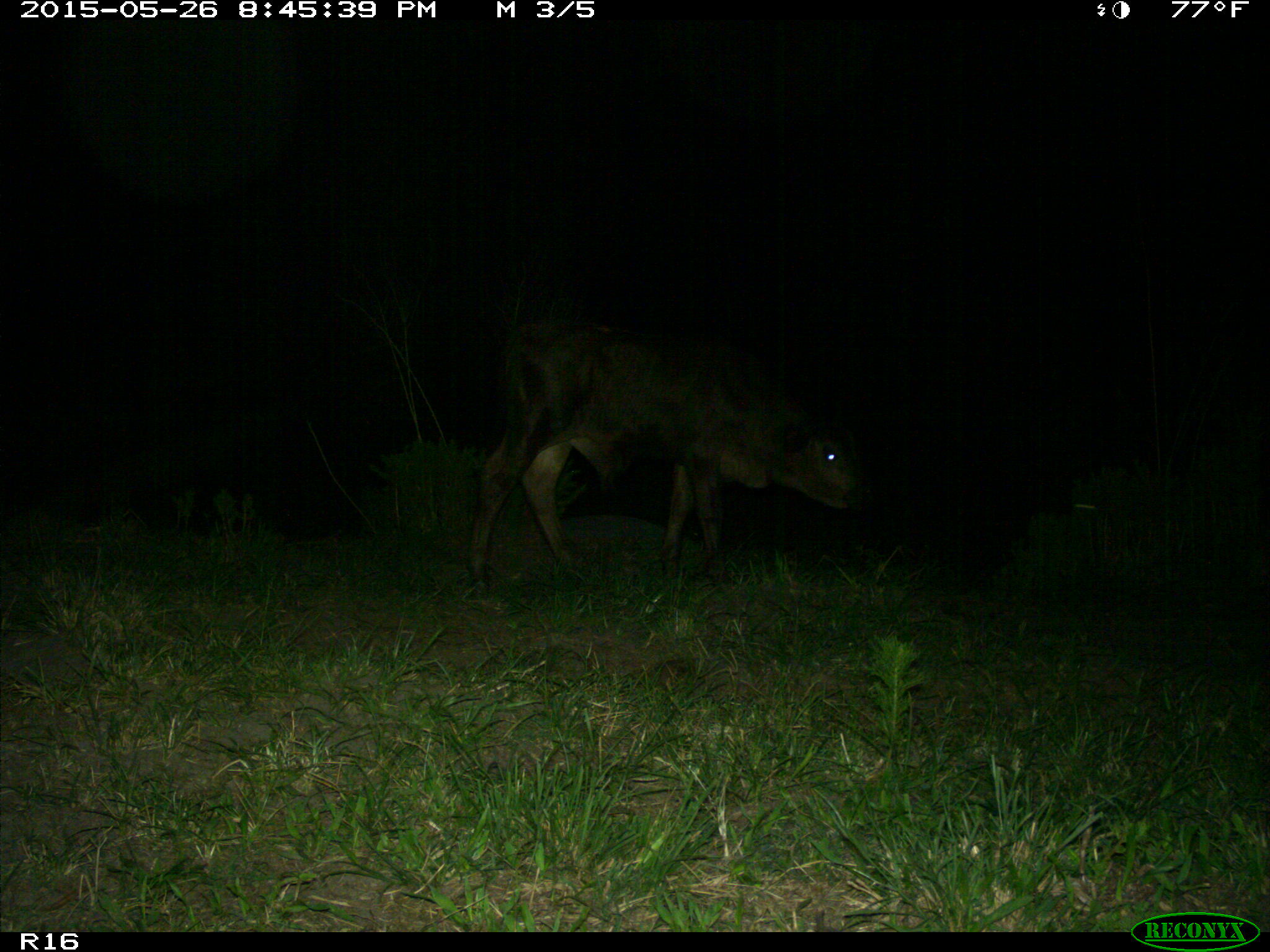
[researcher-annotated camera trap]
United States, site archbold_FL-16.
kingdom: Animalia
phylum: Chordata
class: Mammalia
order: Artiodactyla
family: Bovidae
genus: Bos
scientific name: Bos taurus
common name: domestic cow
Bos taurus (domestic cow).